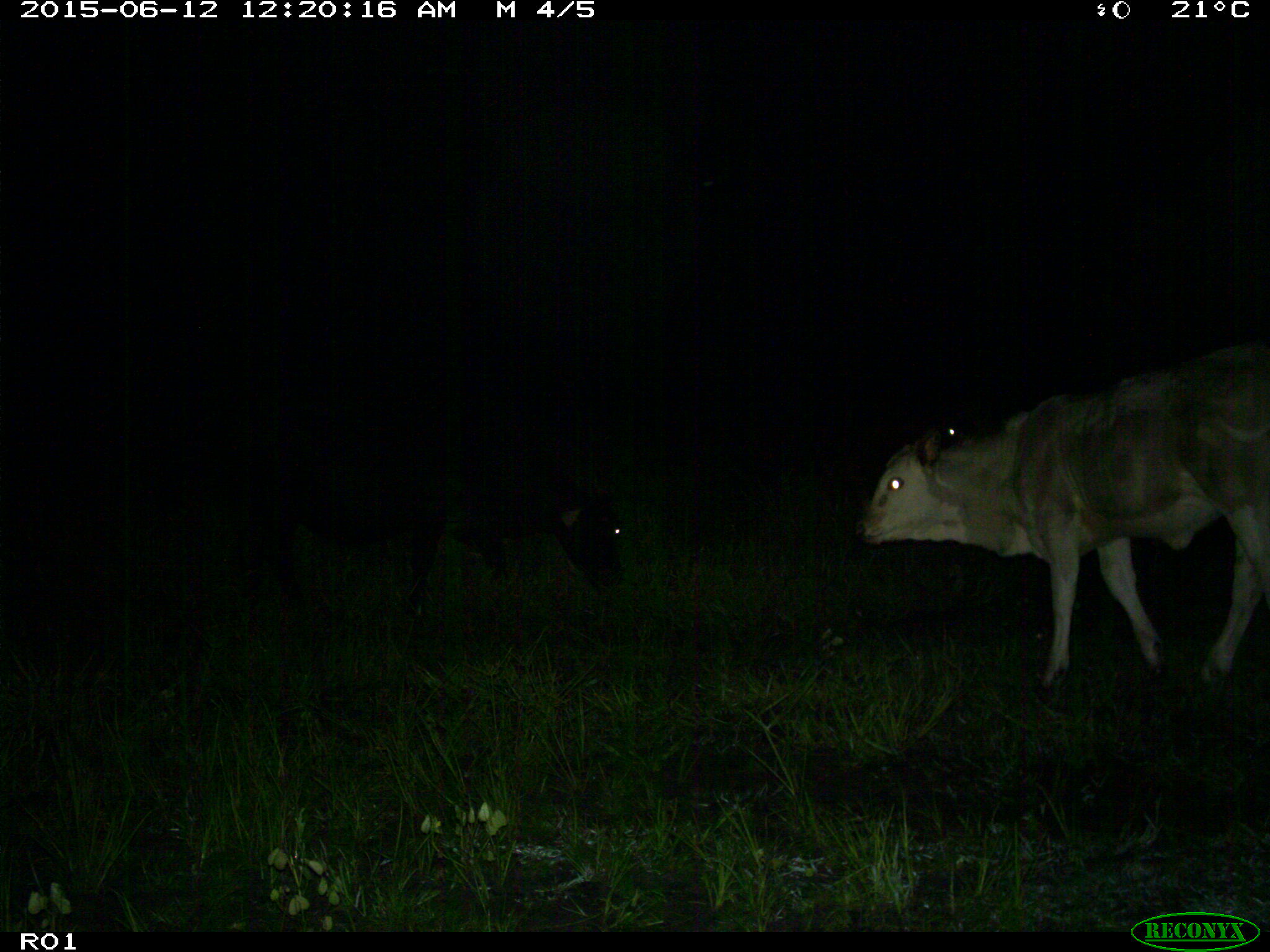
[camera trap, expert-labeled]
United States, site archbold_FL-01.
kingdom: Animalia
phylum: Chordata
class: Mammalia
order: Artiodactyla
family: Bovidae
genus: Bos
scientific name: Bos taurus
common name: domestic cow